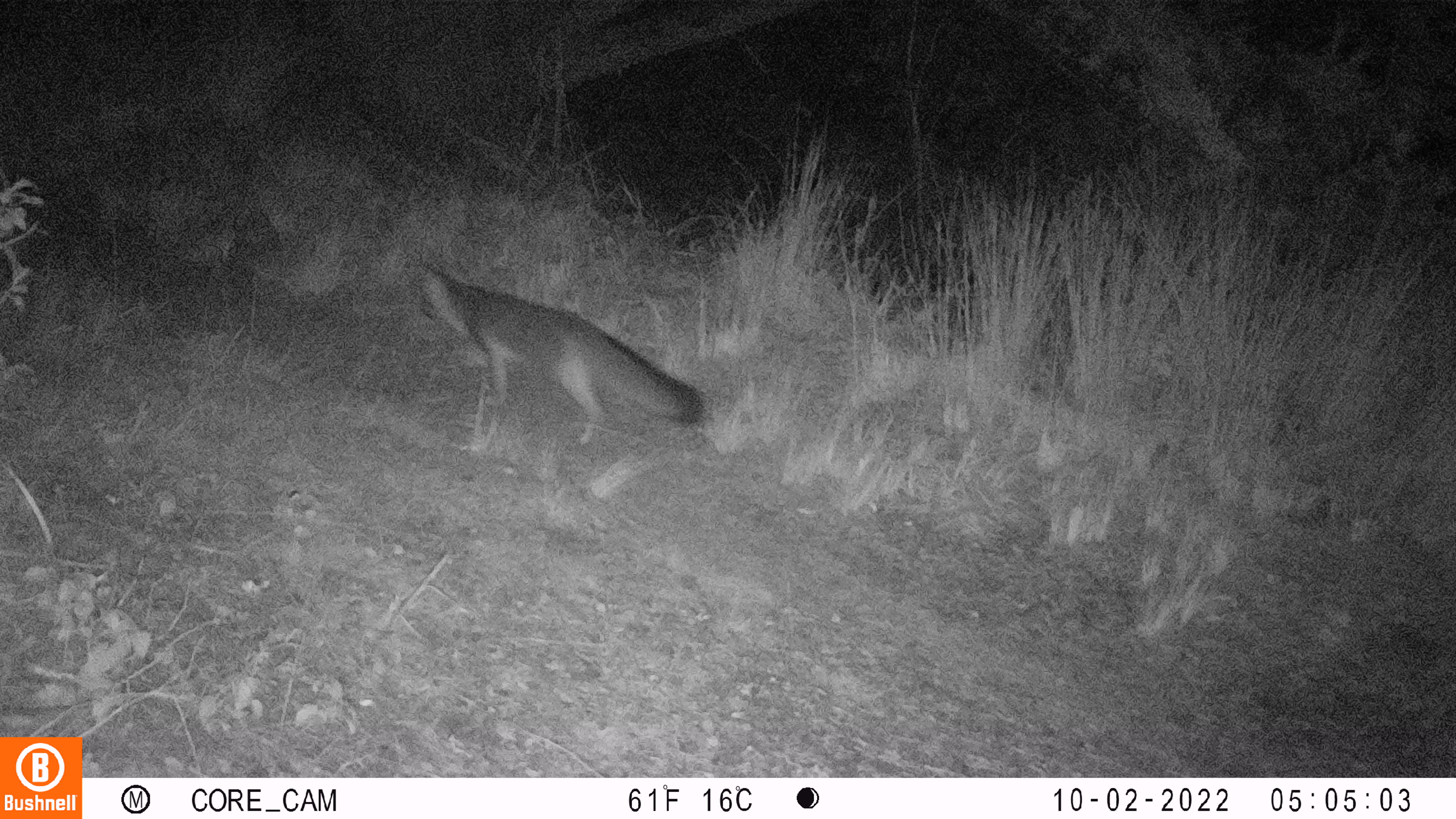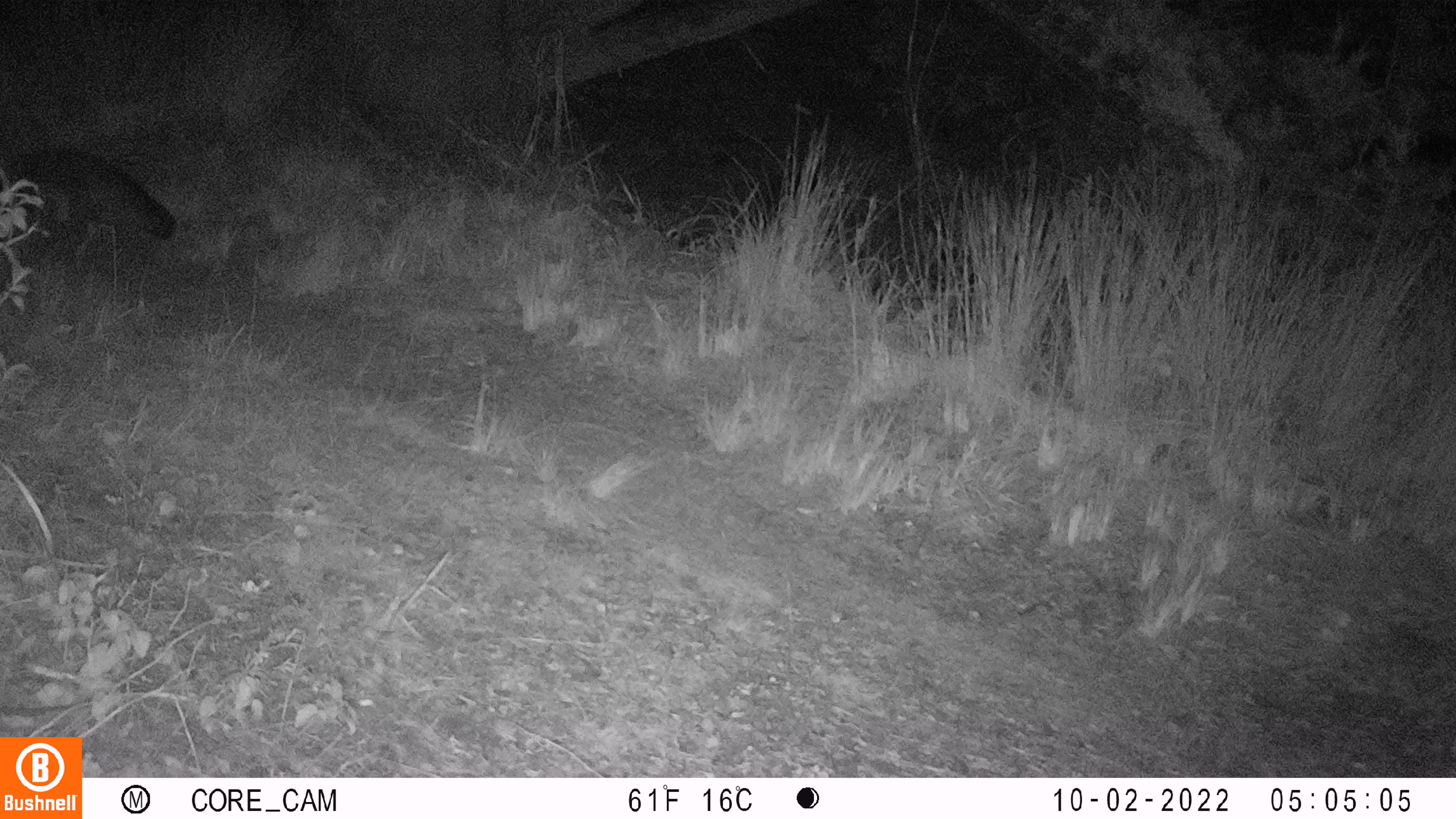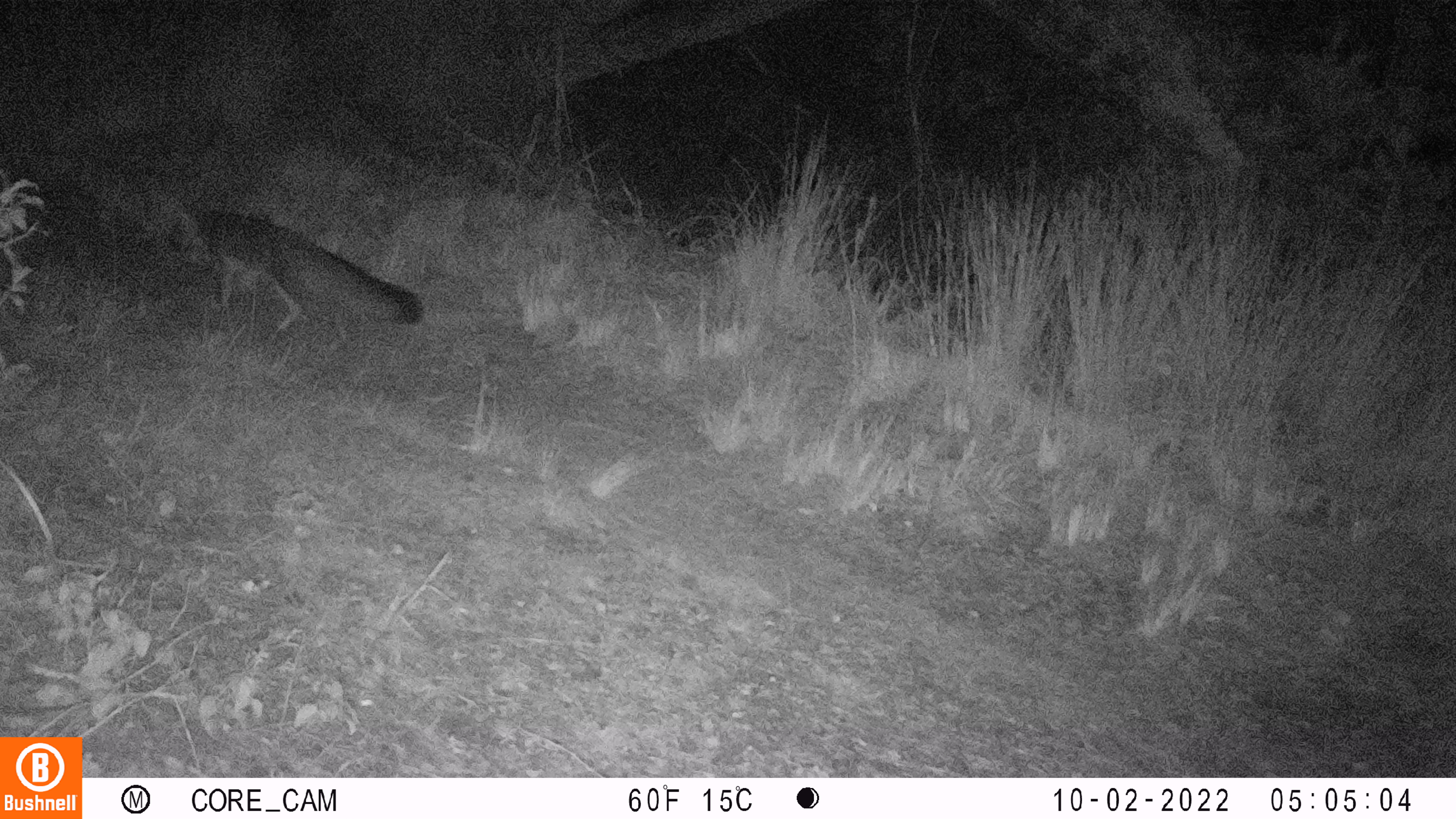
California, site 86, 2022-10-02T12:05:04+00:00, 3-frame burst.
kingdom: Animalia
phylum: Chordata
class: Mammalia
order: Carnivora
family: Canidae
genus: Urocyon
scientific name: Urocyon cinereoargenteus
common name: gray fox